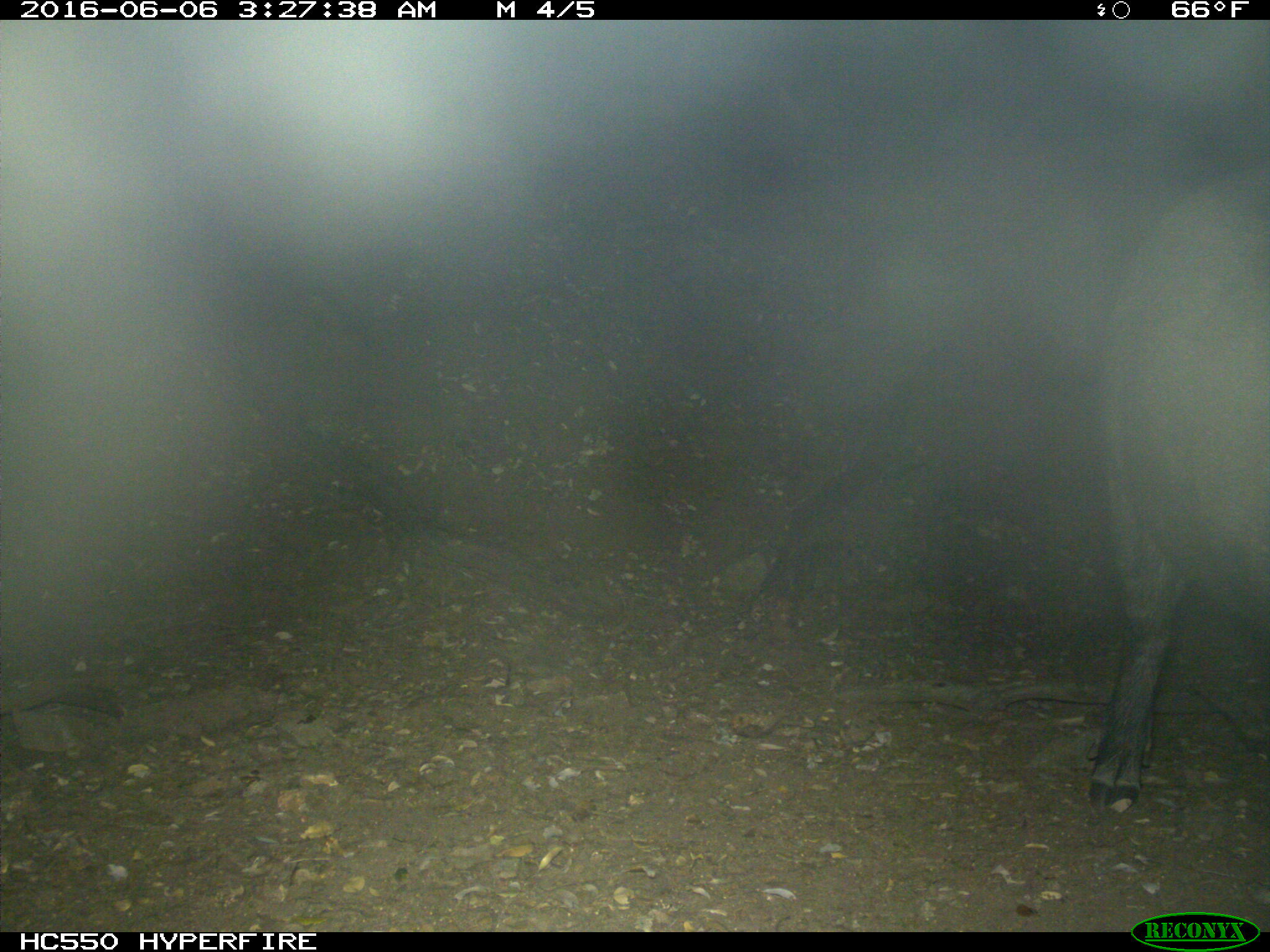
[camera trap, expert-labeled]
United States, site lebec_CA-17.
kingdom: Animalia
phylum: Chordata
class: Mammalia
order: Artiodactyla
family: Suidae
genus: Sus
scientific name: Sus scrofa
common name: wild boar